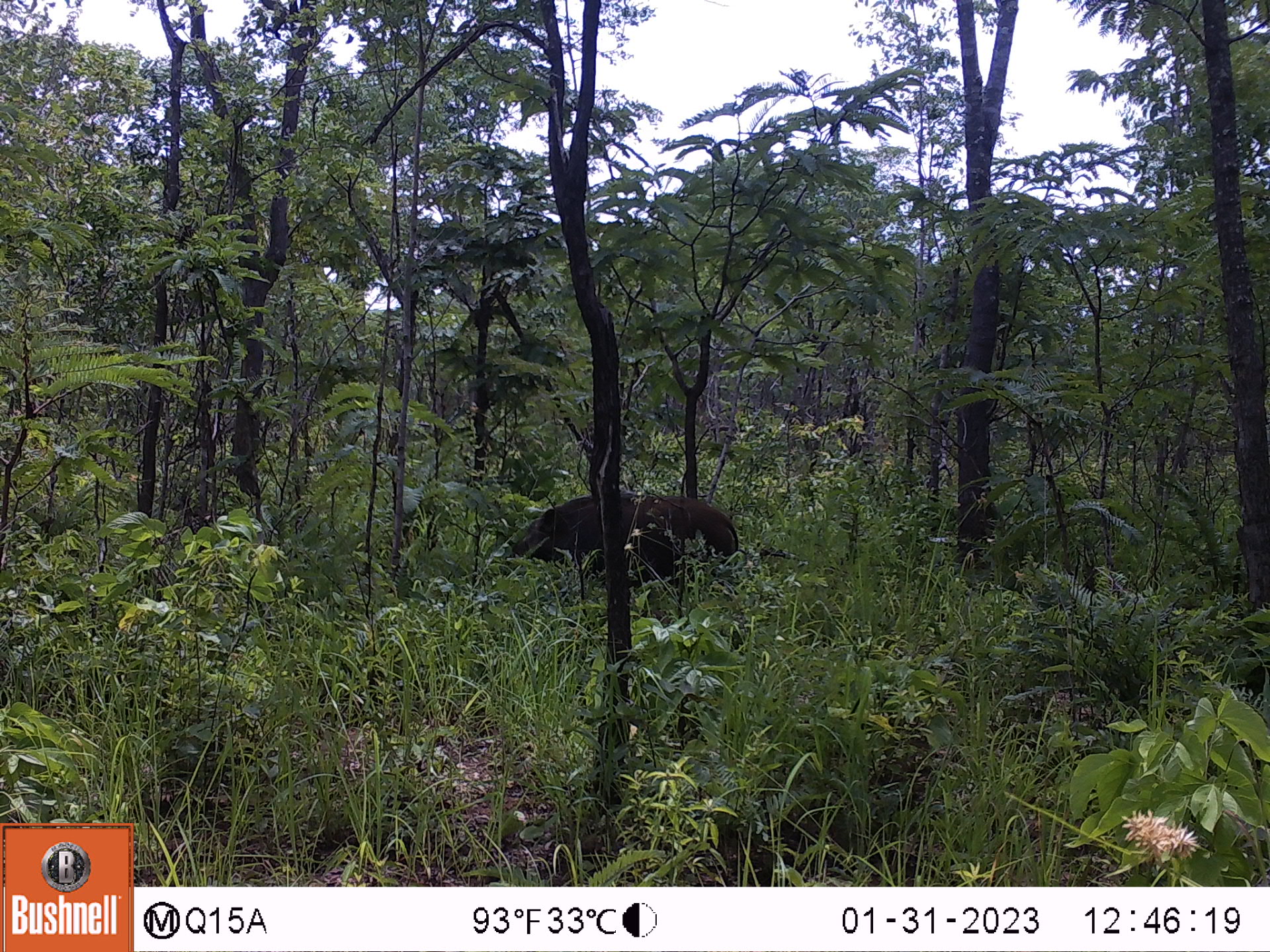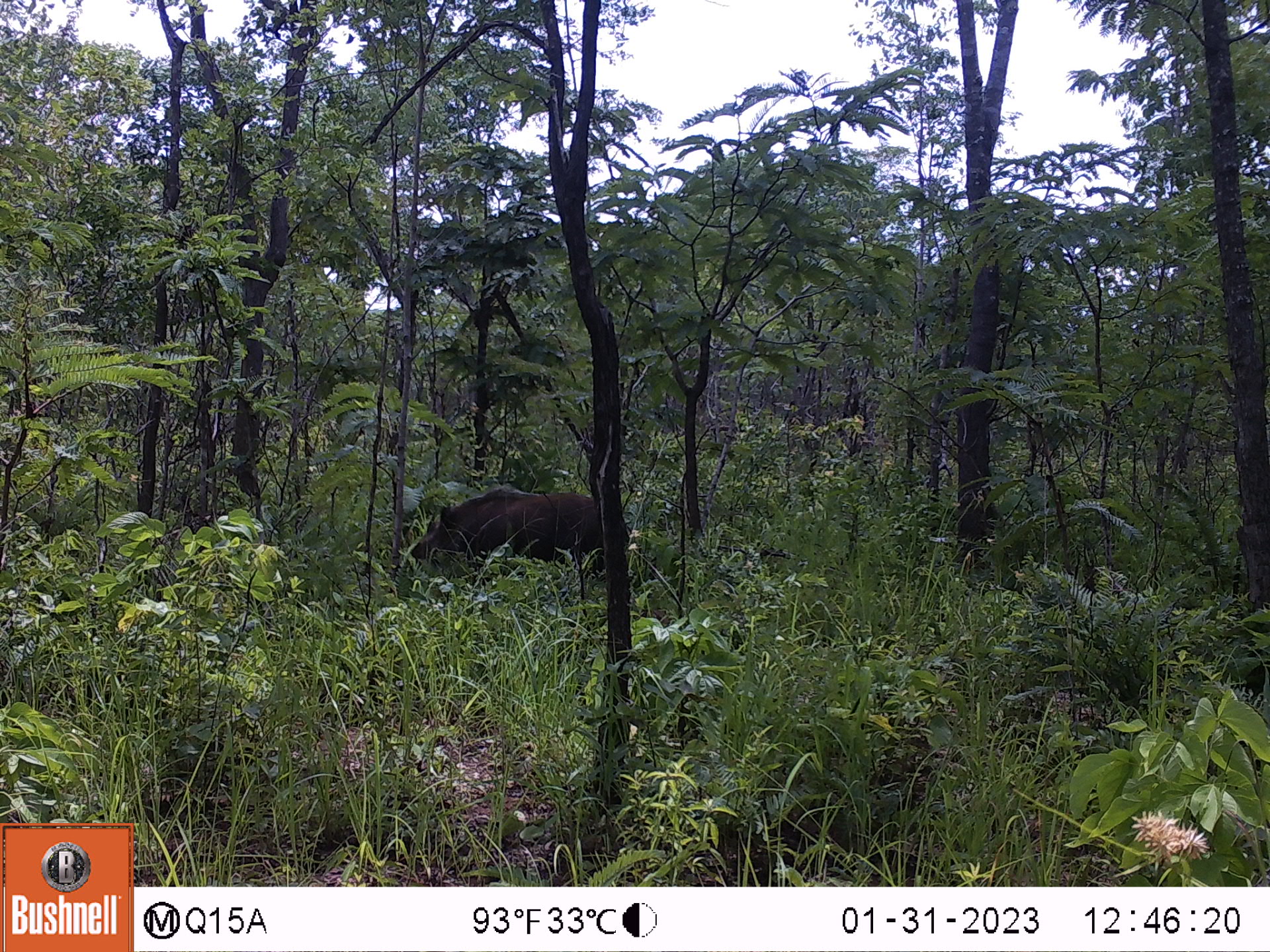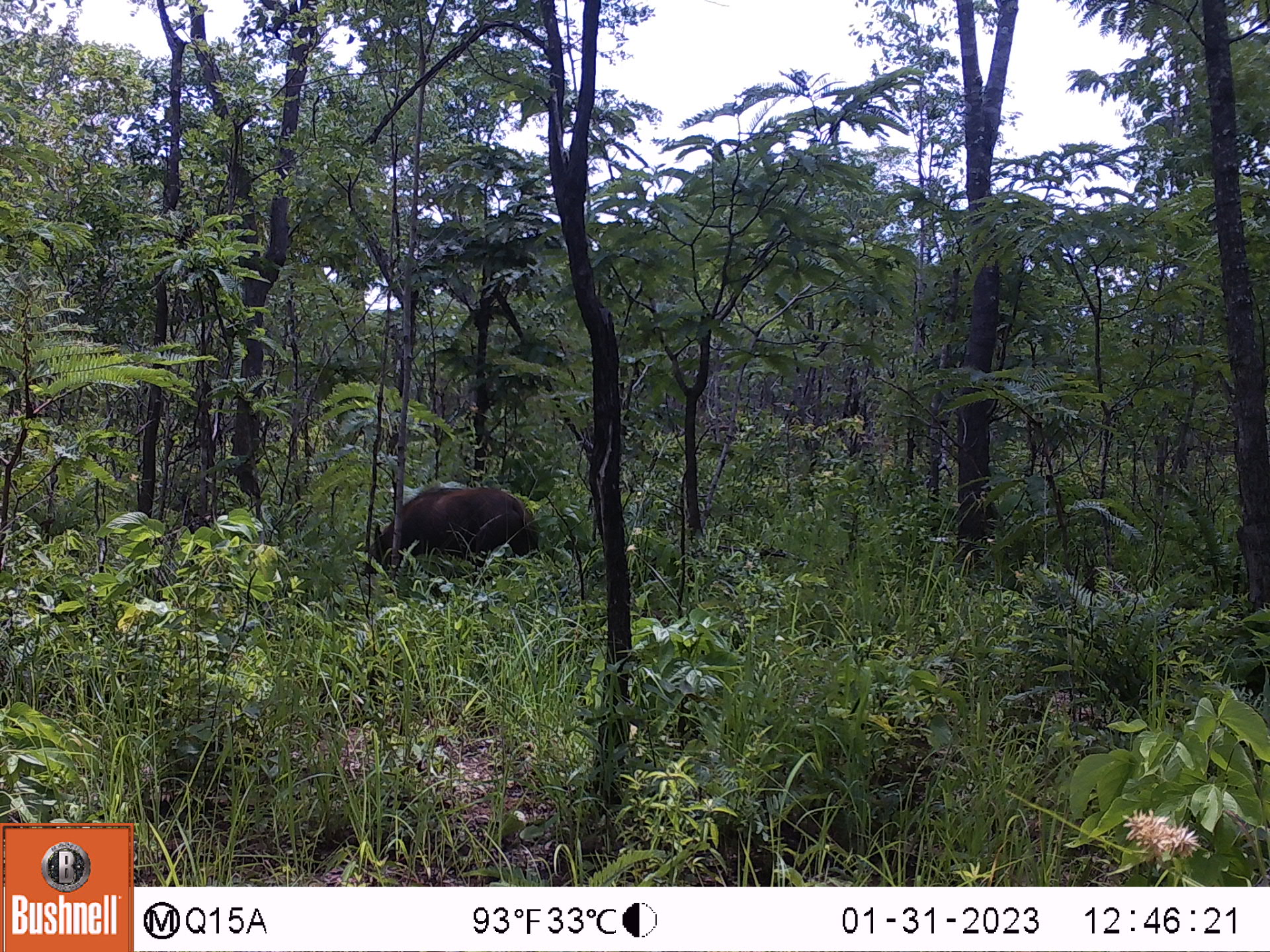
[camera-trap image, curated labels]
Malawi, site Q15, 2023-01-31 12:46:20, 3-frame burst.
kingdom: Animalia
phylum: Chordata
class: Mammalia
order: Artiodactyla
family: Suidae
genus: Potamochoerus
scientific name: Potamochoerus larvatus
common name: bushpig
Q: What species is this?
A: Bushpig (Potamochoerus larvatus).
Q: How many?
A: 1.